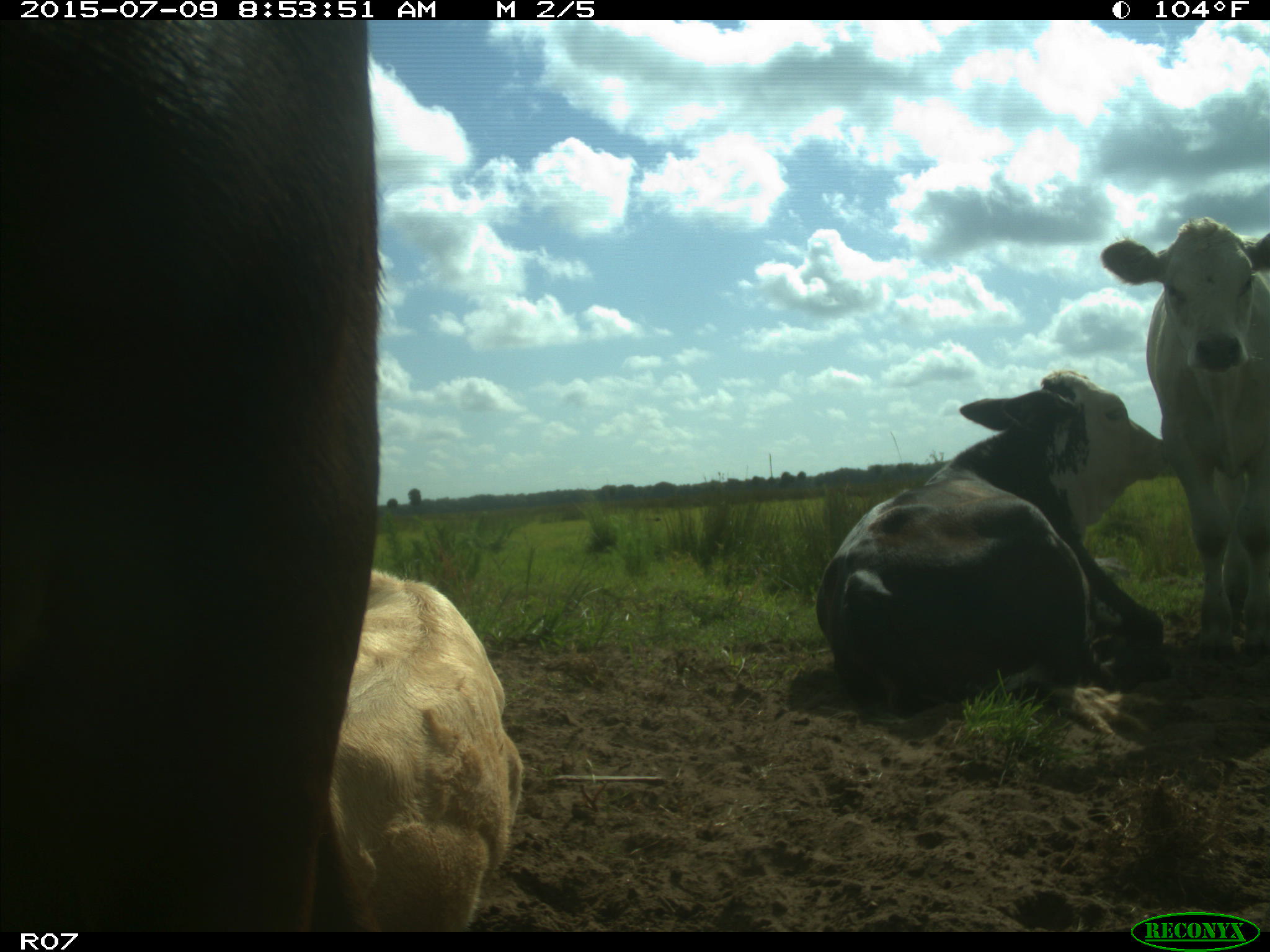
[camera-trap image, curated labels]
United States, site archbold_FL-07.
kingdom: Animalia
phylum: Chordata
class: Mammalia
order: Artiodactyla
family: Bovidae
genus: Bos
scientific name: Bos taurus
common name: domestic cow